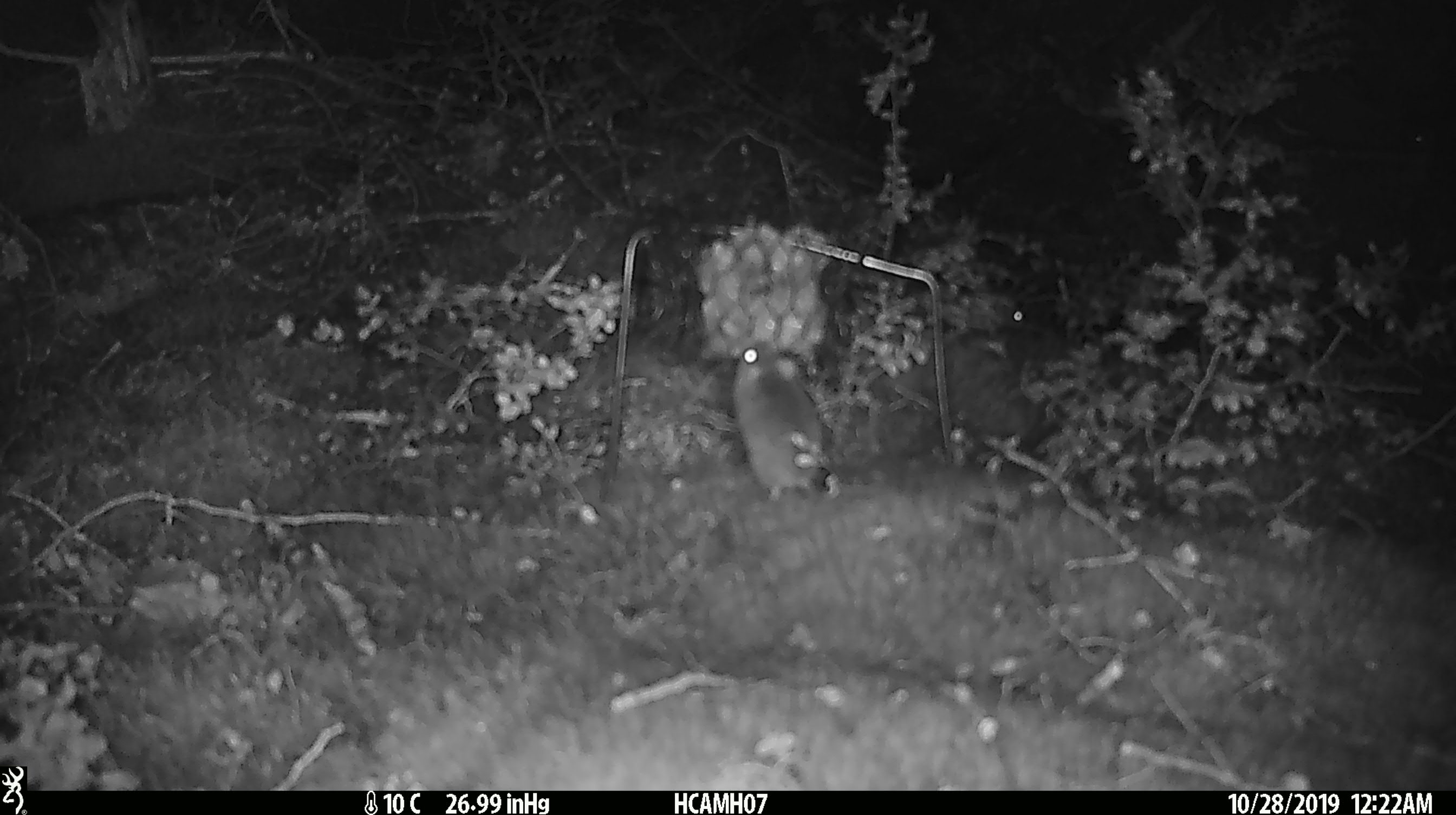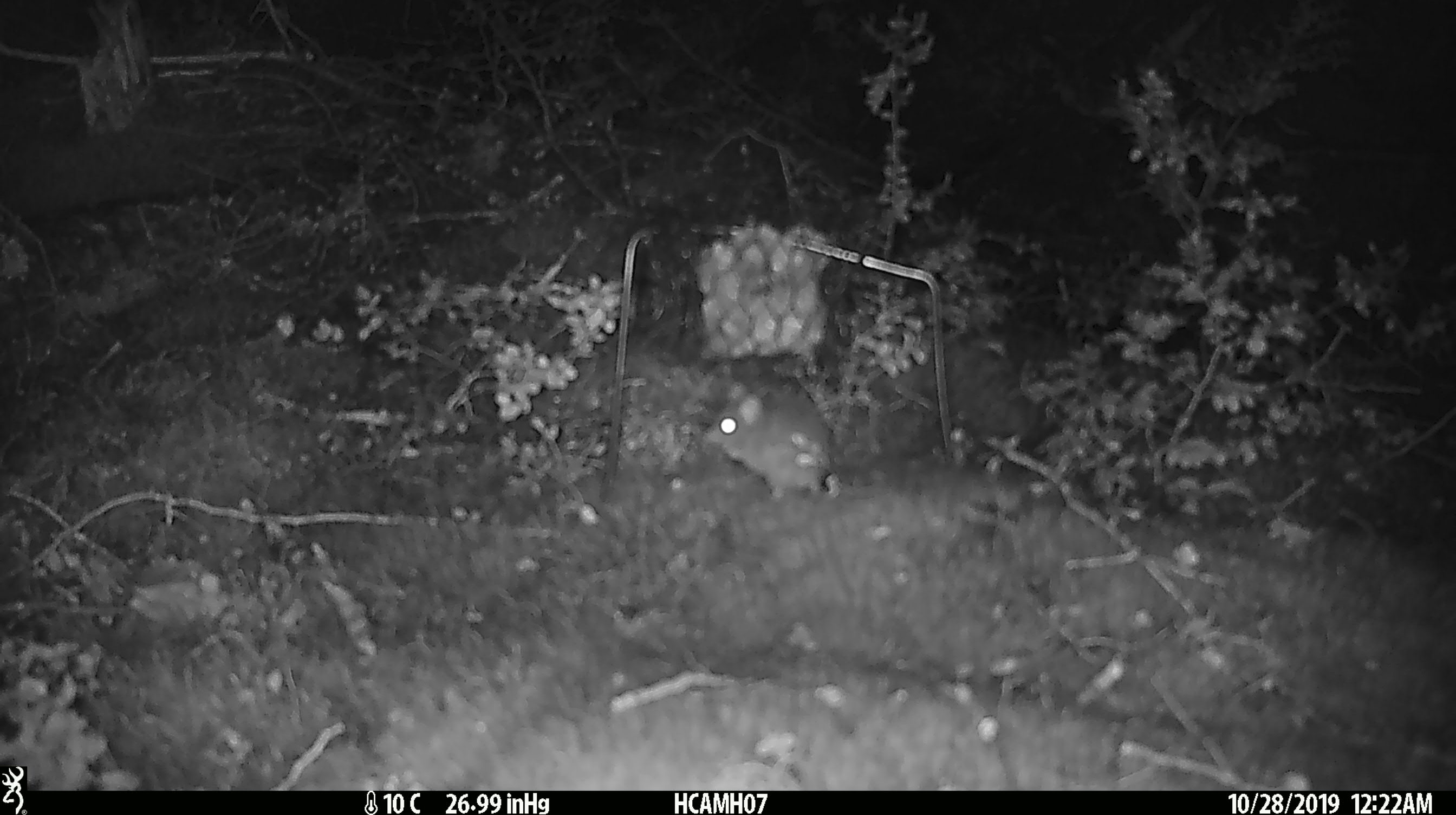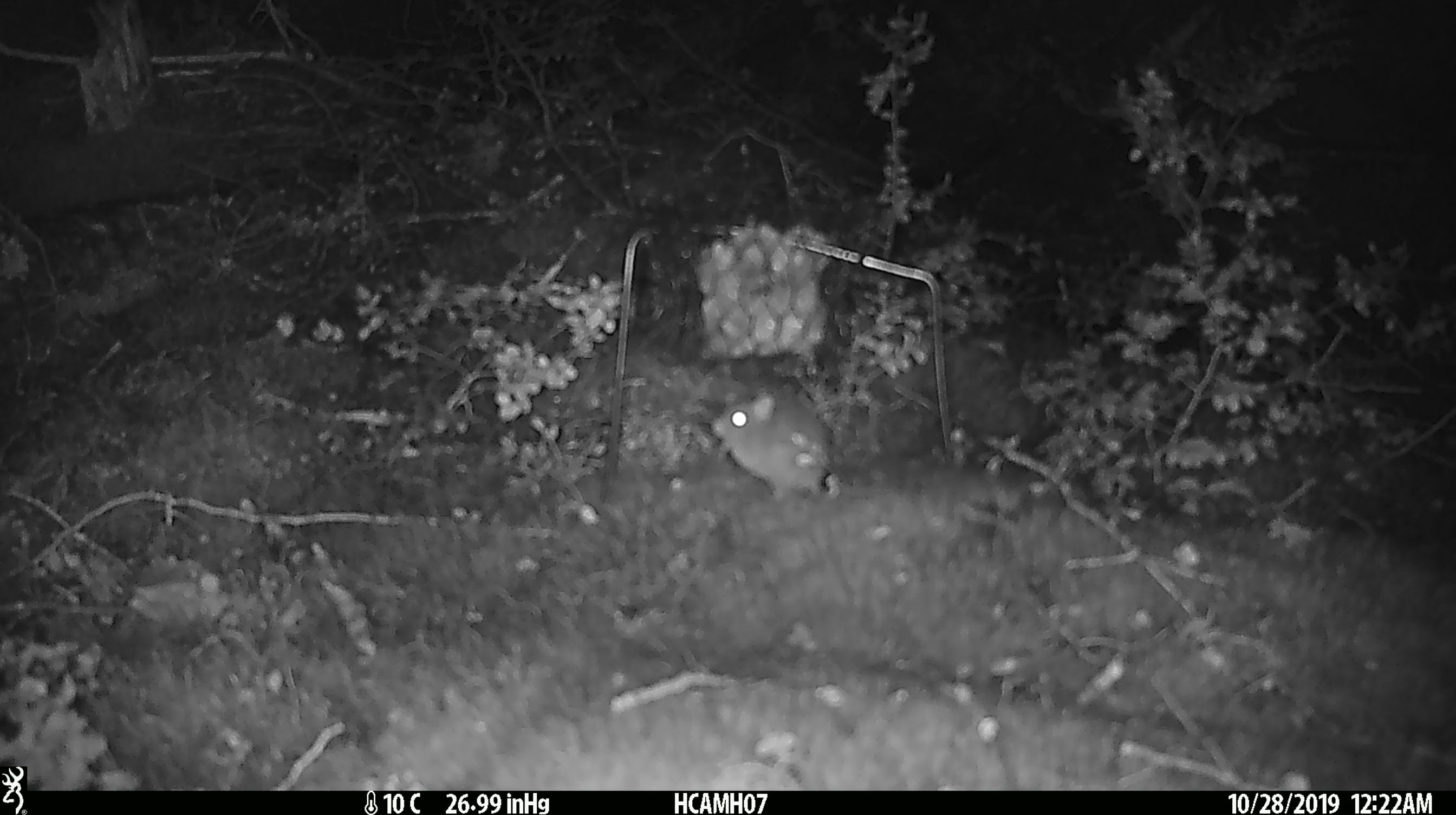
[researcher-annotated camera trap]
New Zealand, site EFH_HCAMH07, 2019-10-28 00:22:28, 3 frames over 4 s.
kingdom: Animalia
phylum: Chordata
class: Mammalia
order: Rodentia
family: Muridae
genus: Mus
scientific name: Mus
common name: mouse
Mouse (Mus).